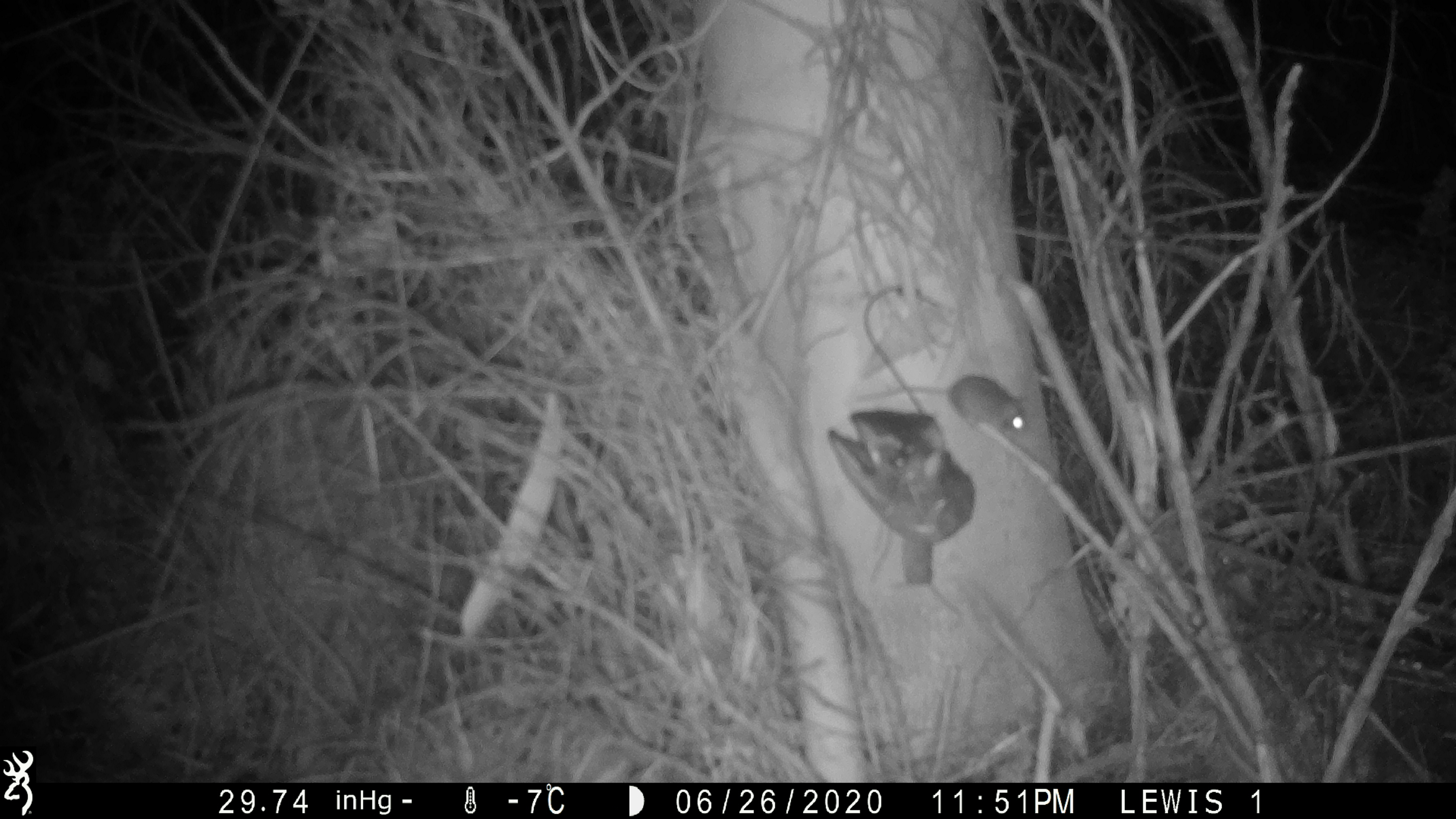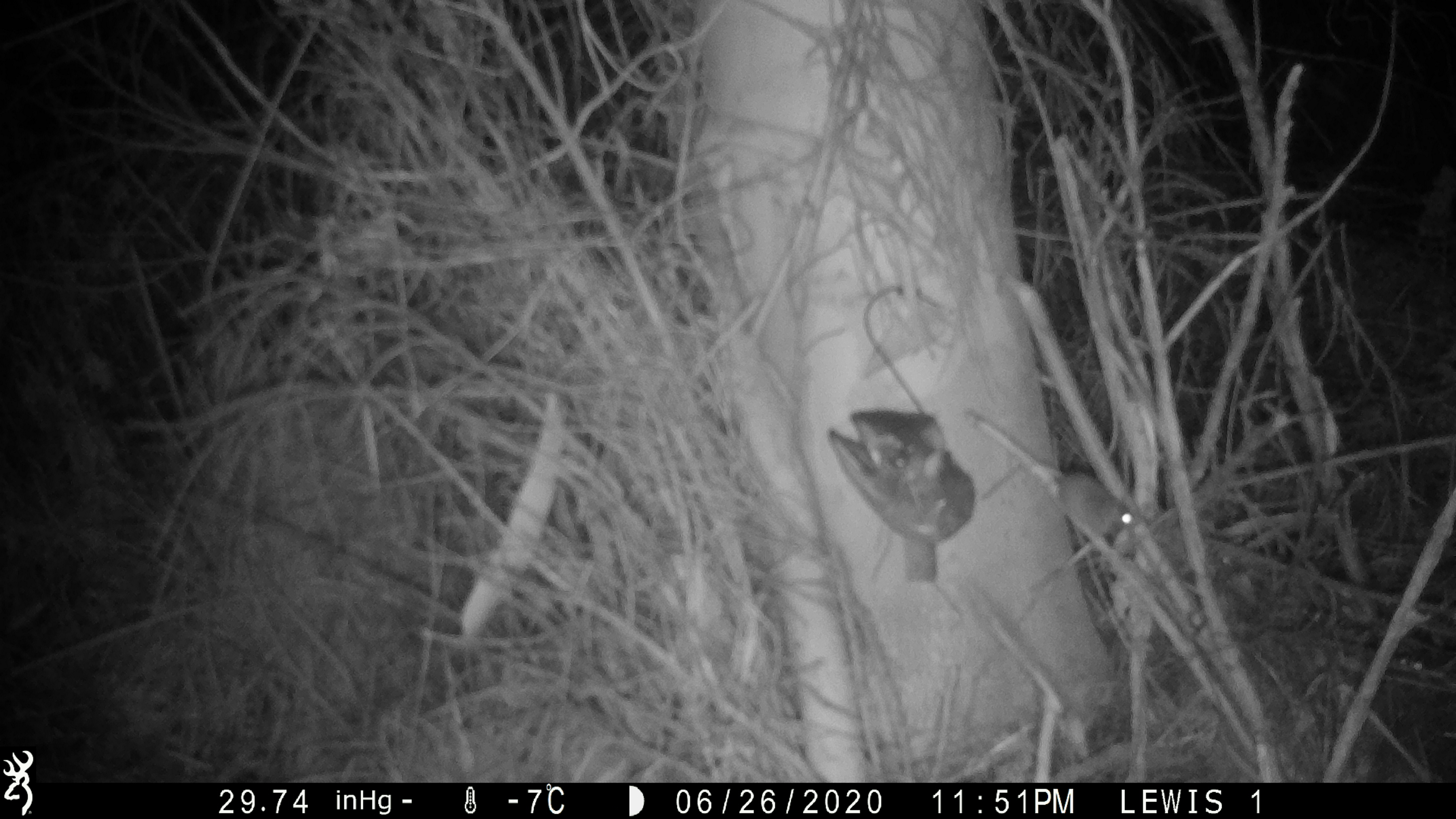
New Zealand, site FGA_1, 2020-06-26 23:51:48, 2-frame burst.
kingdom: Animalia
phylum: Chordata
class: Mammalia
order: Rodentia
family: Muridae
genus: Mus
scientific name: Mus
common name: mouse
Mouse (Mus).